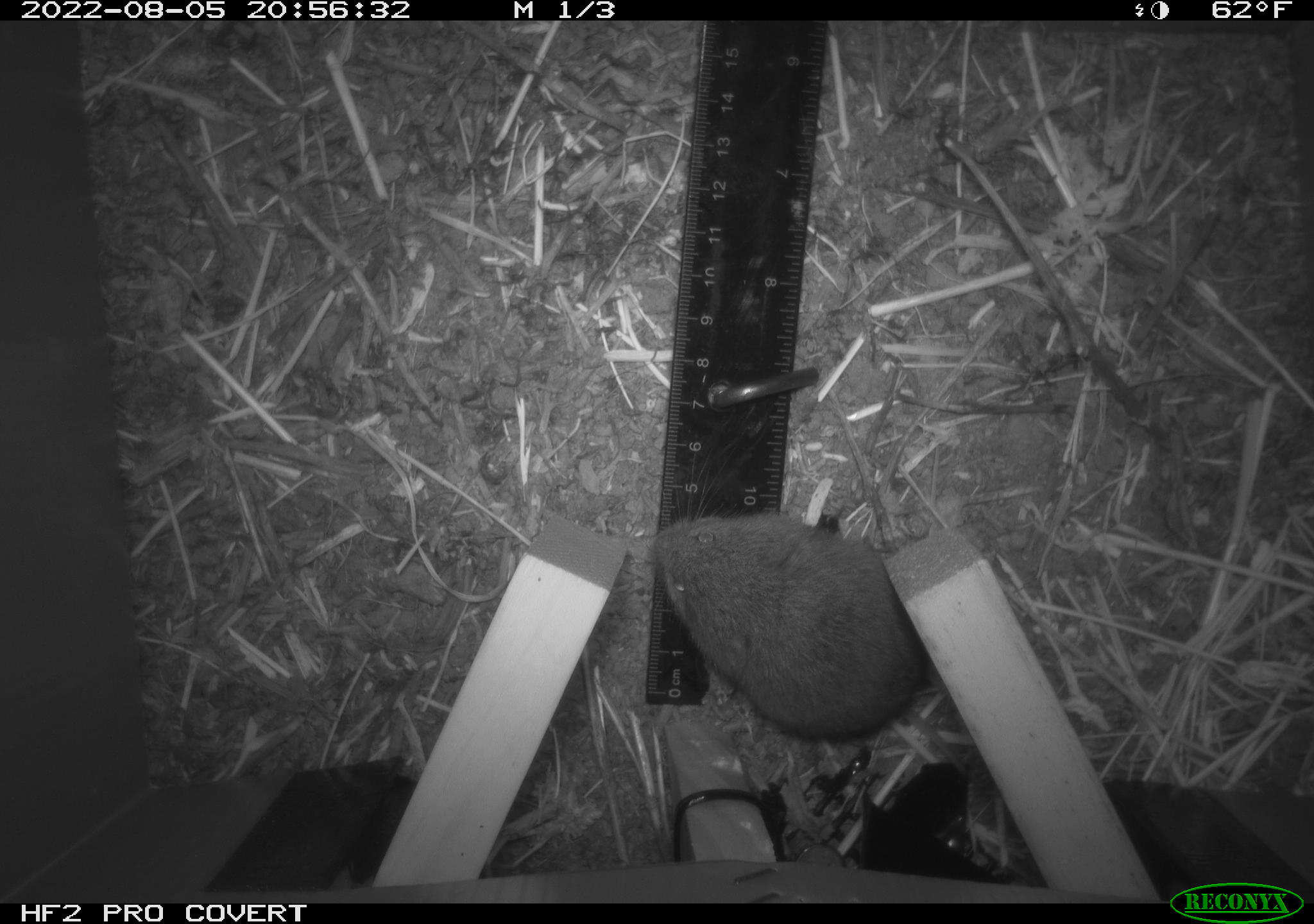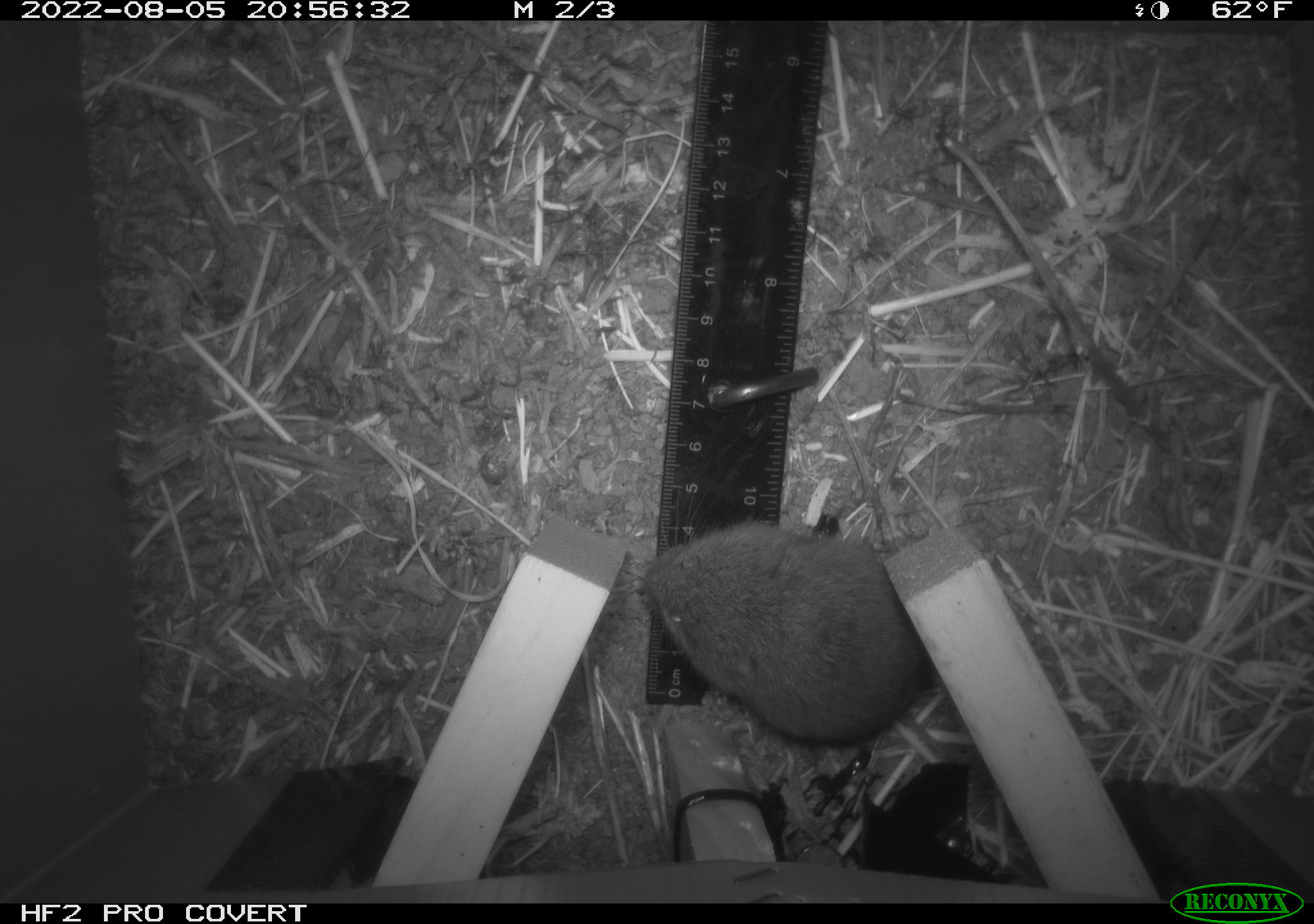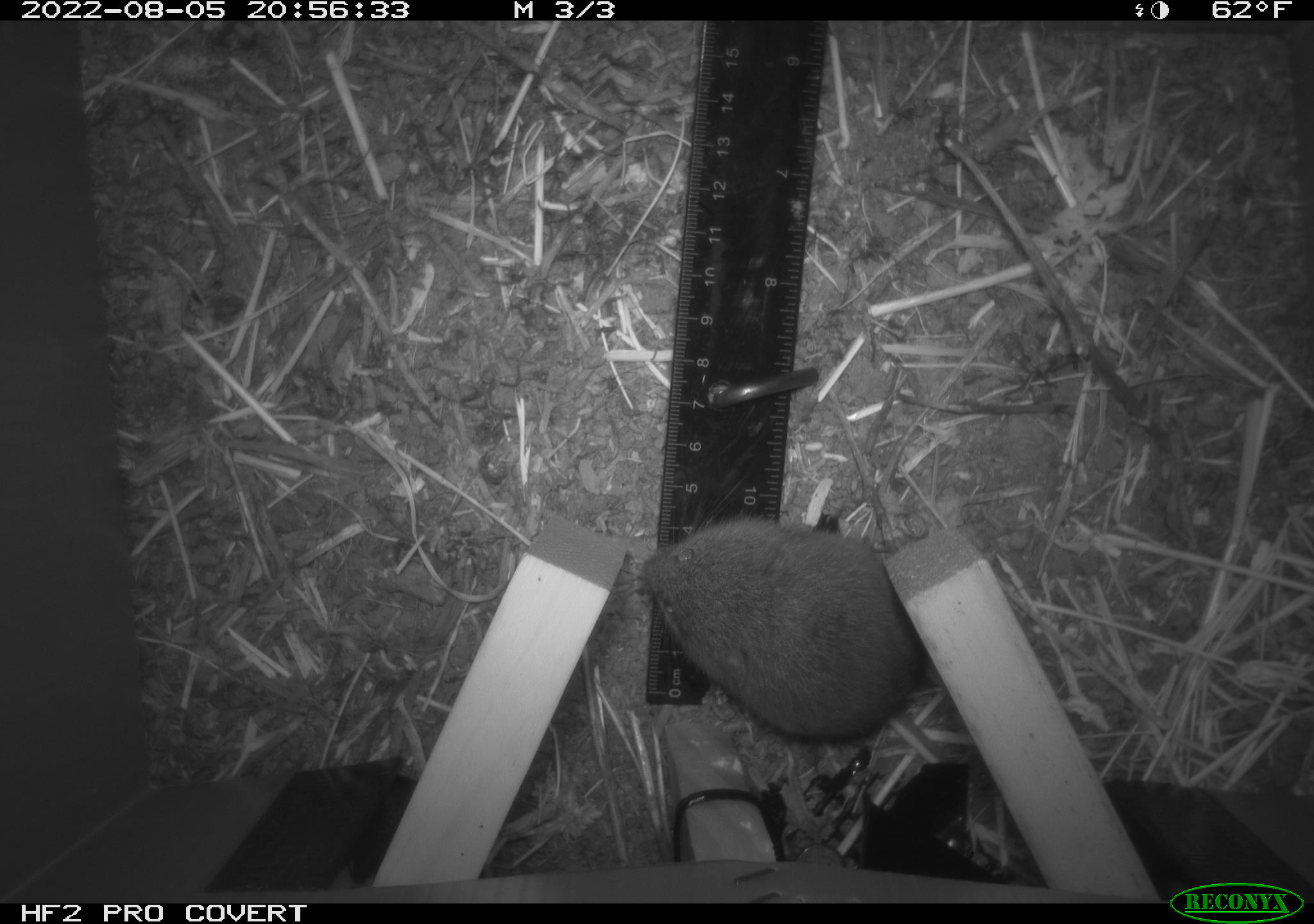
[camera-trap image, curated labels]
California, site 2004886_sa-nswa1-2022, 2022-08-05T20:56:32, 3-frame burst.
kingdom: Animalia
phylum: Chordata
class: Mammalia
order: Rodentia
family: Cricetidae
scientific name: Cricetidae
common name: hamsters, voles, lemmings, and allies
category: cricetidae family